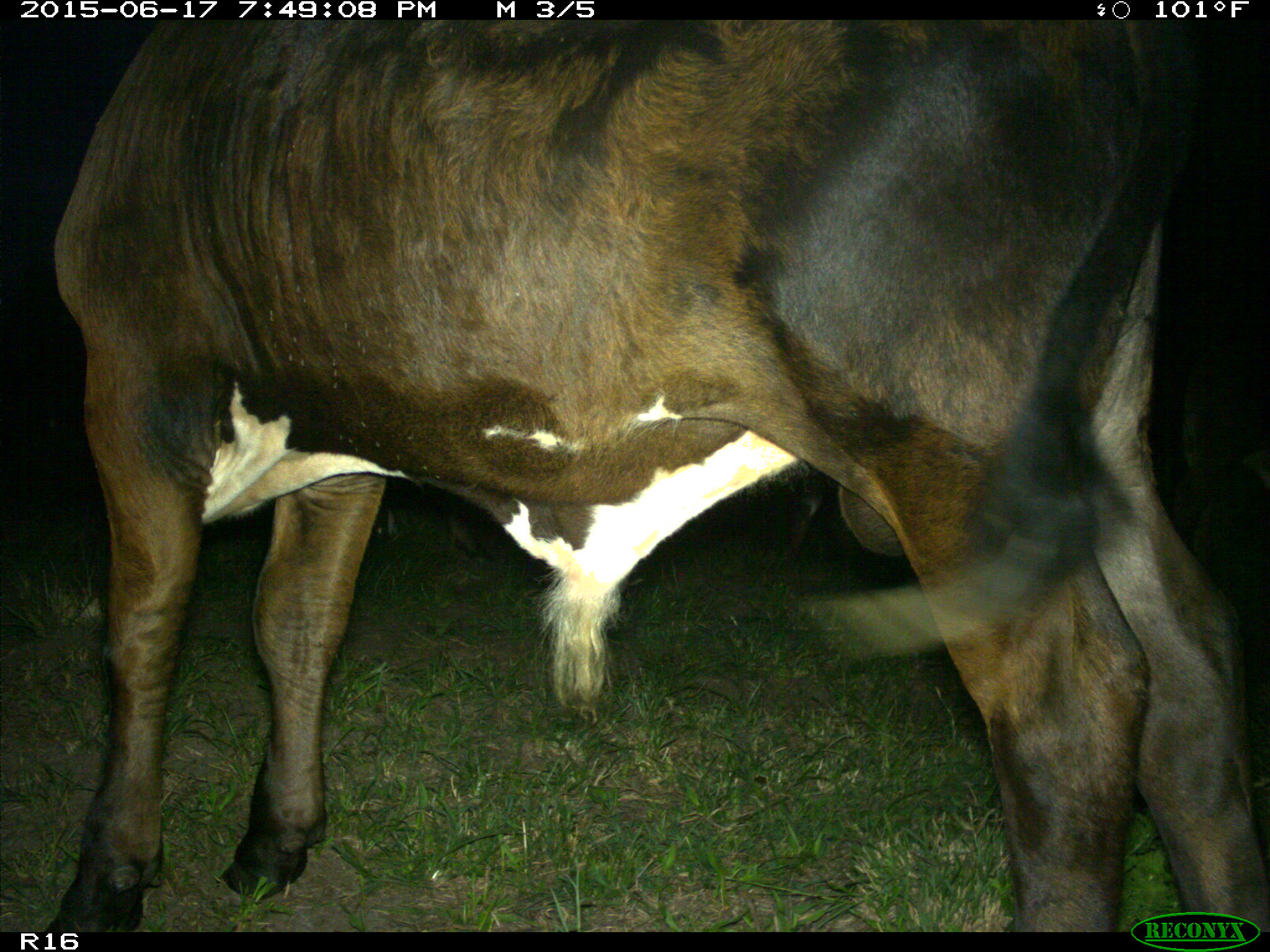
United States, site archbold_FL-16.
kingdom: Animalia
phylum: Chordata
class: Mammalia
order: Artiodactyla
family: Bovidae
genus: Bos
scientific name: Bos taurus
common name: domestic cow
Bos taurus (domestic cow).